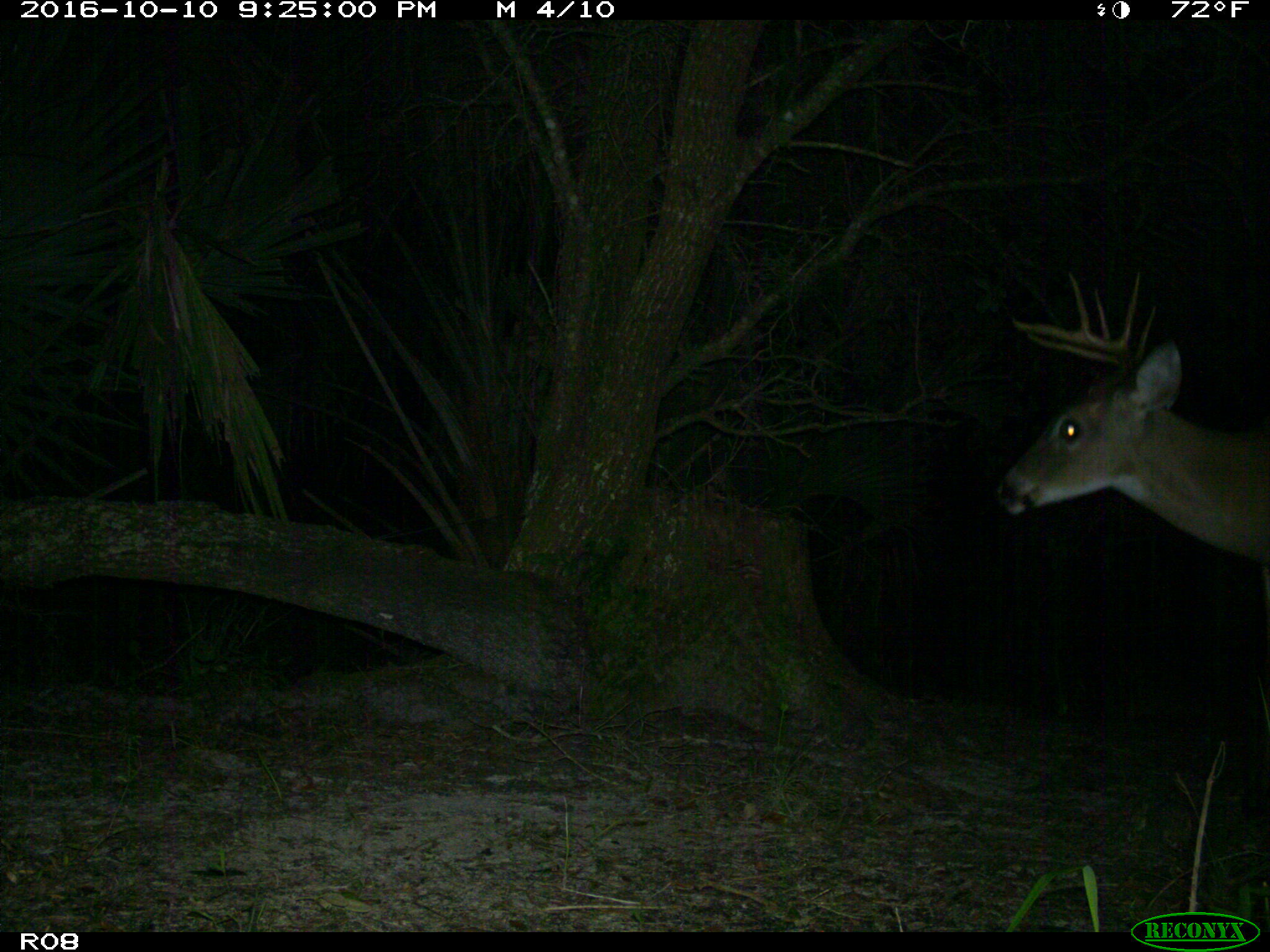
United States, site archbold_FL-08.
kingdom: Animalia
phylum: Chordata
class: Mammalia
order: Artiodactyla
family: Cervidae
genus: Odocoileus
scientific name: Odocoileus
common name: deer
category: unidentified deer